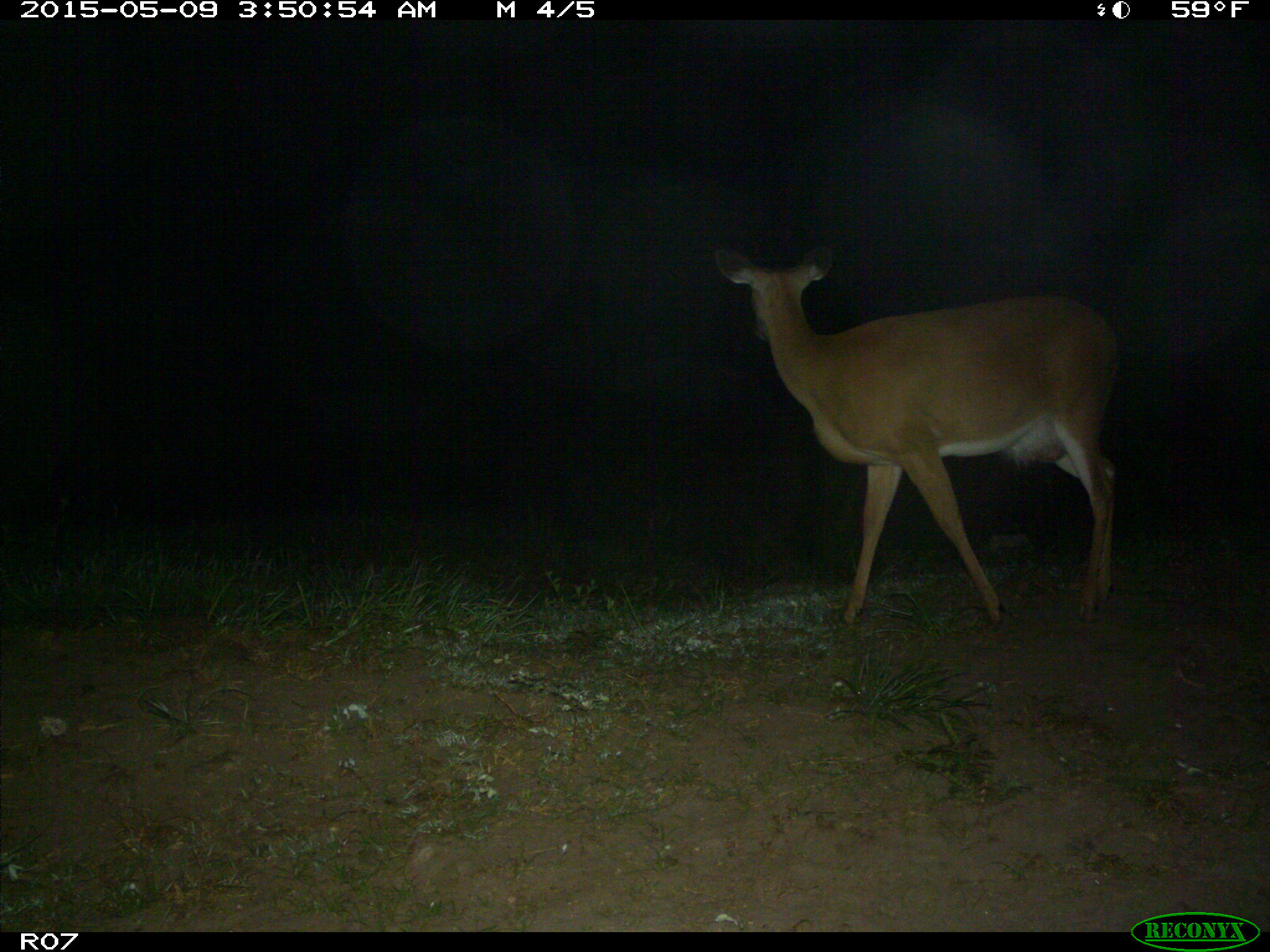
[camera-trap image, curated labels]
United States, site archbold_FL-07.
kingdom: Animalia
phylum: Chordata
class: Mammalia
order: Artiodactyla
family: Cervidae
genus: Odocoileus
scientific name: Odocoileus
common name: deer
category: unidentified deer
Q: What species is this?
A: Unidentified deer (deer) (Odocoileus).